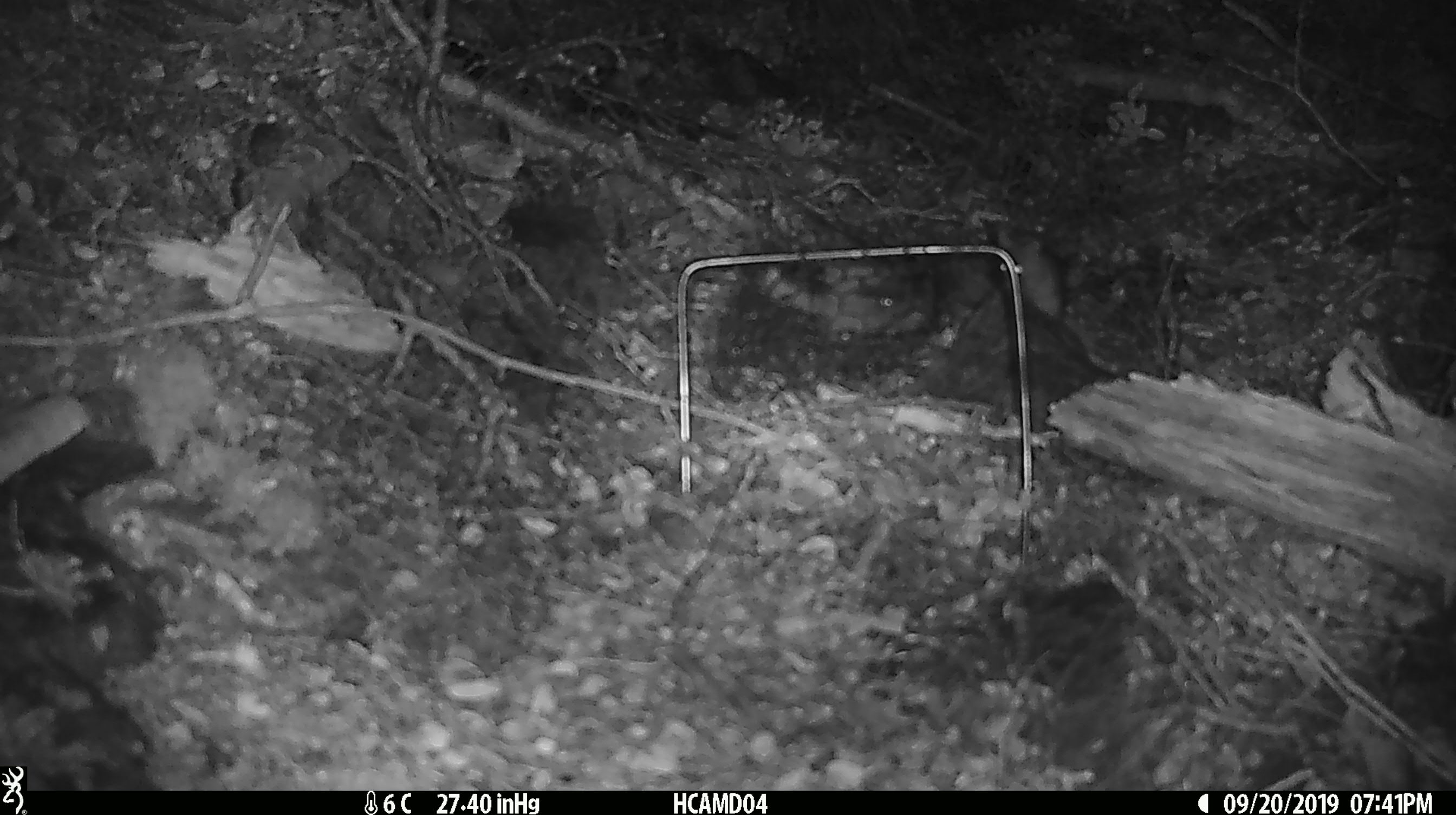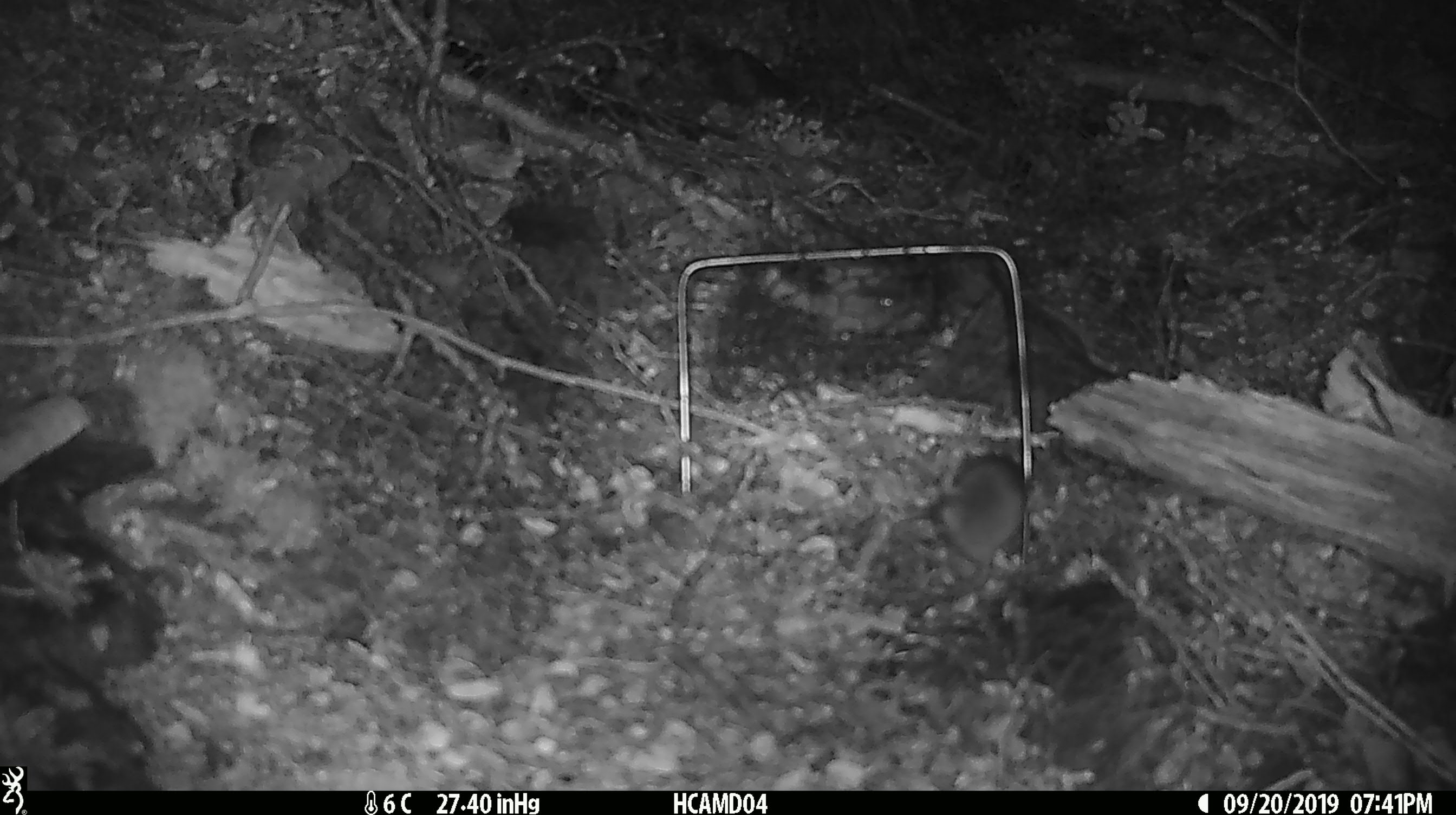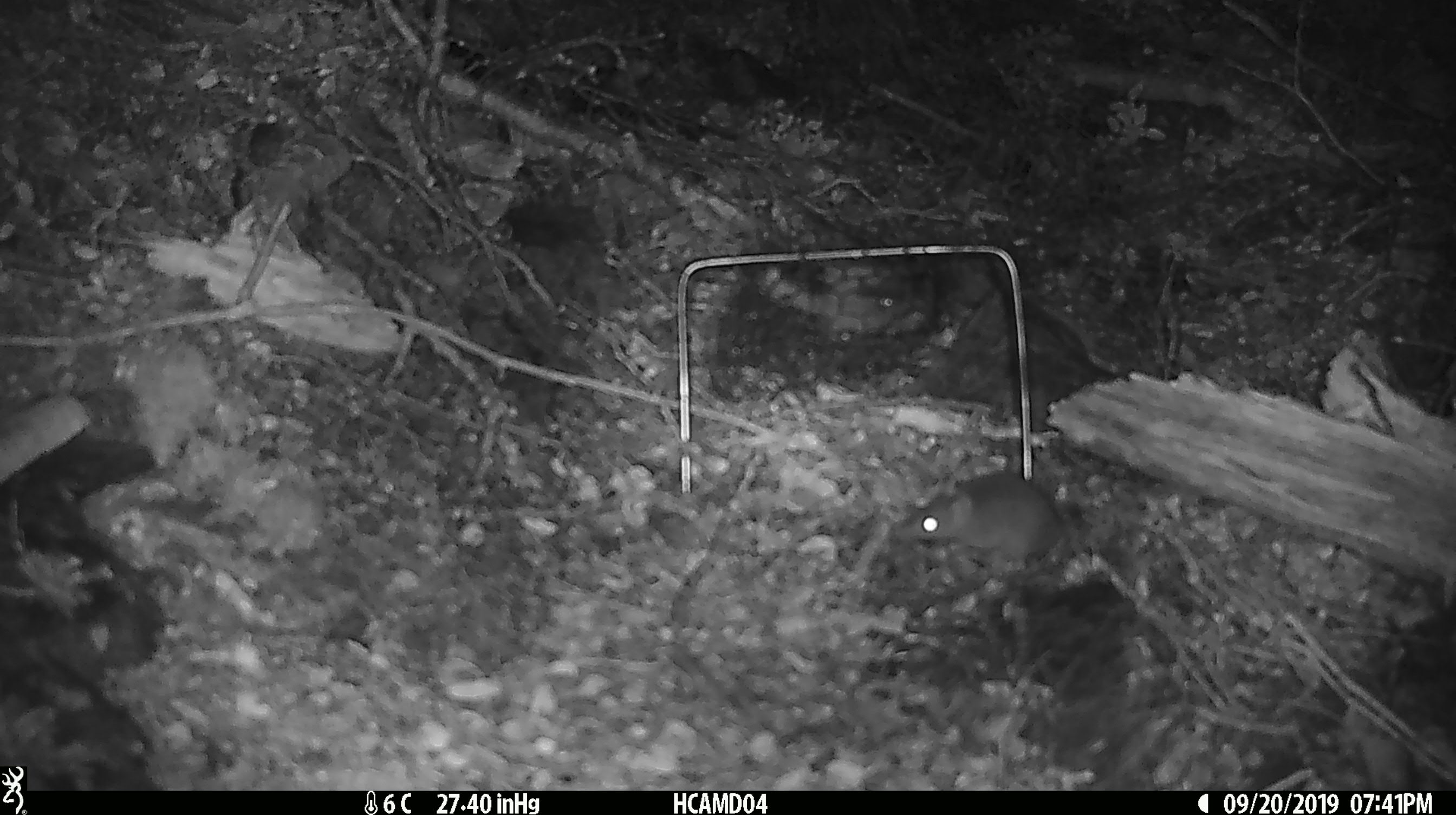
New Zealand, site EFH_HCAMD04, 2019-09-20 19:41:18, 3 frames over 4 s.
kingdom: Animalia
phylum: Chordata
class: Mammalia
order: Rodentia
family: Muridae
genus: Mus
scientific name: Mus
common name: mouse